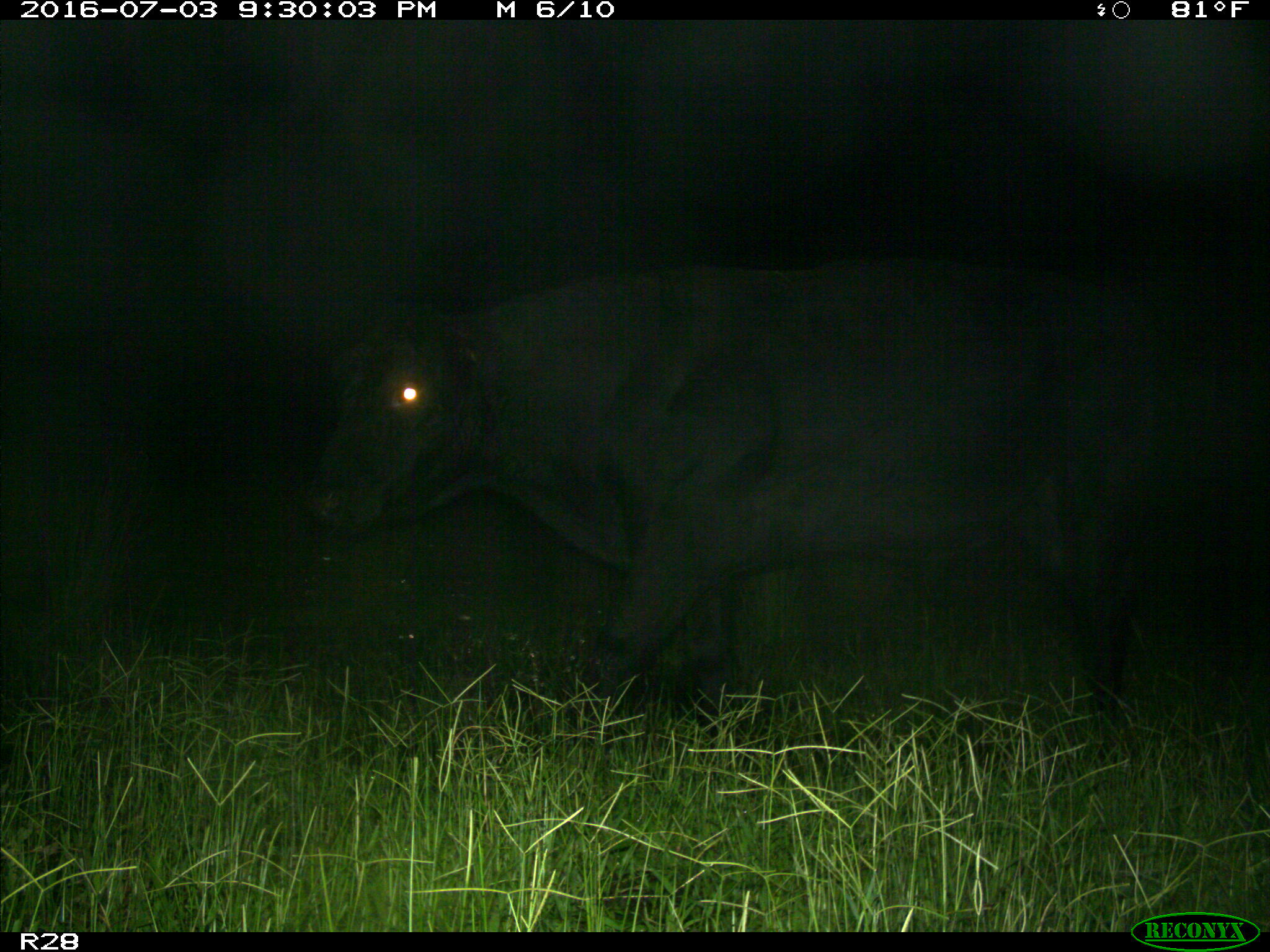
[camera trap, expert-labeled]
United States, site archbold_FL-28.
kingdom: Animalia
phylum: Chordata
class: Mammalia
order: Artiodactyla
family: Bovidae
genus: Bos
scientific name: Bos taurus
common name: domestic cow